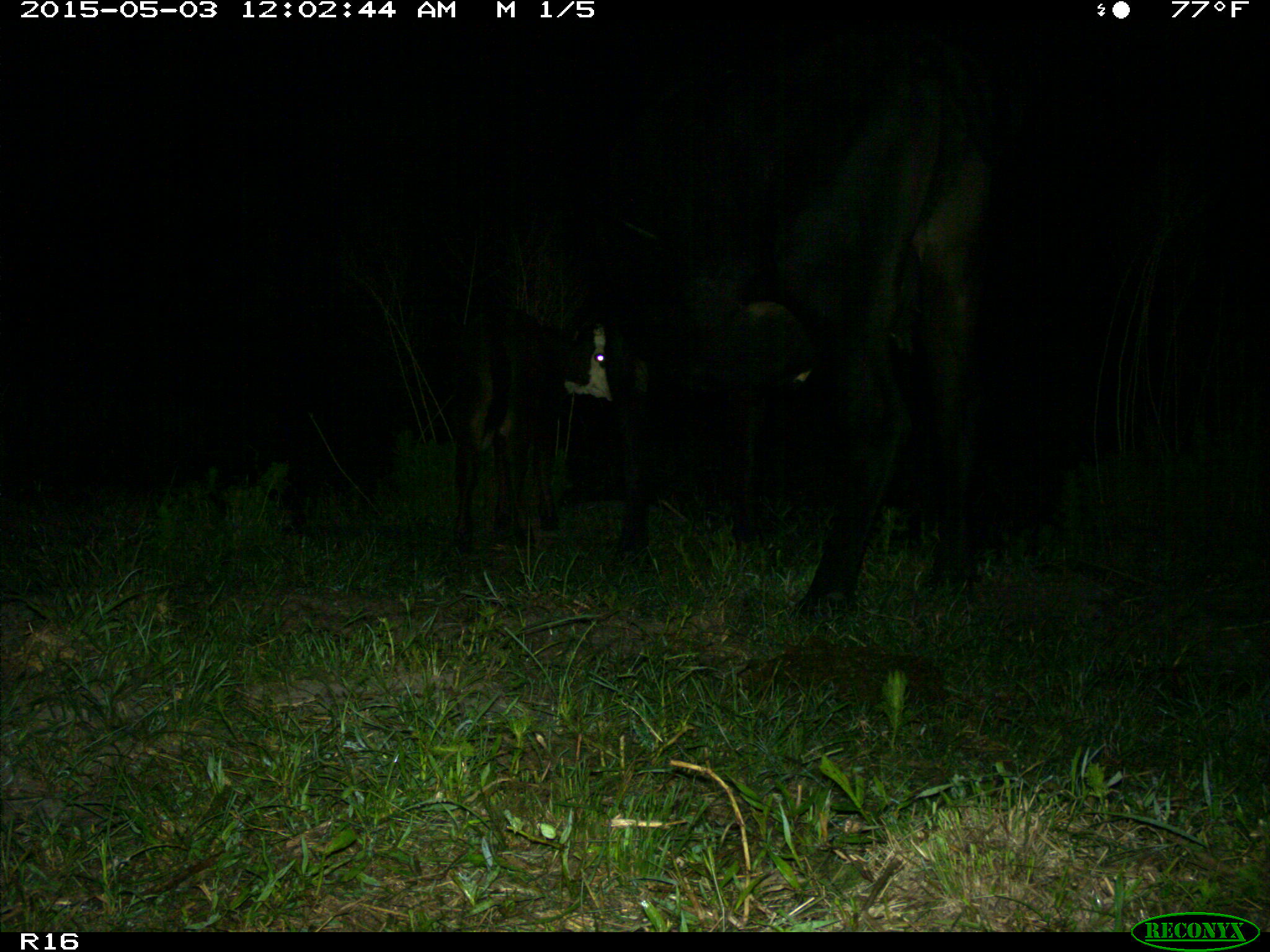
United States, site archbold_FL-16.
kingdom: Animalia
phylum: Chordata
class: Mammalia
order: Artiodactyla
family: Bovidae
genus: Bos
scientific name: Bos taurus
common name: domestic cow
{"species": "Bos taurus (domestic cow)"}